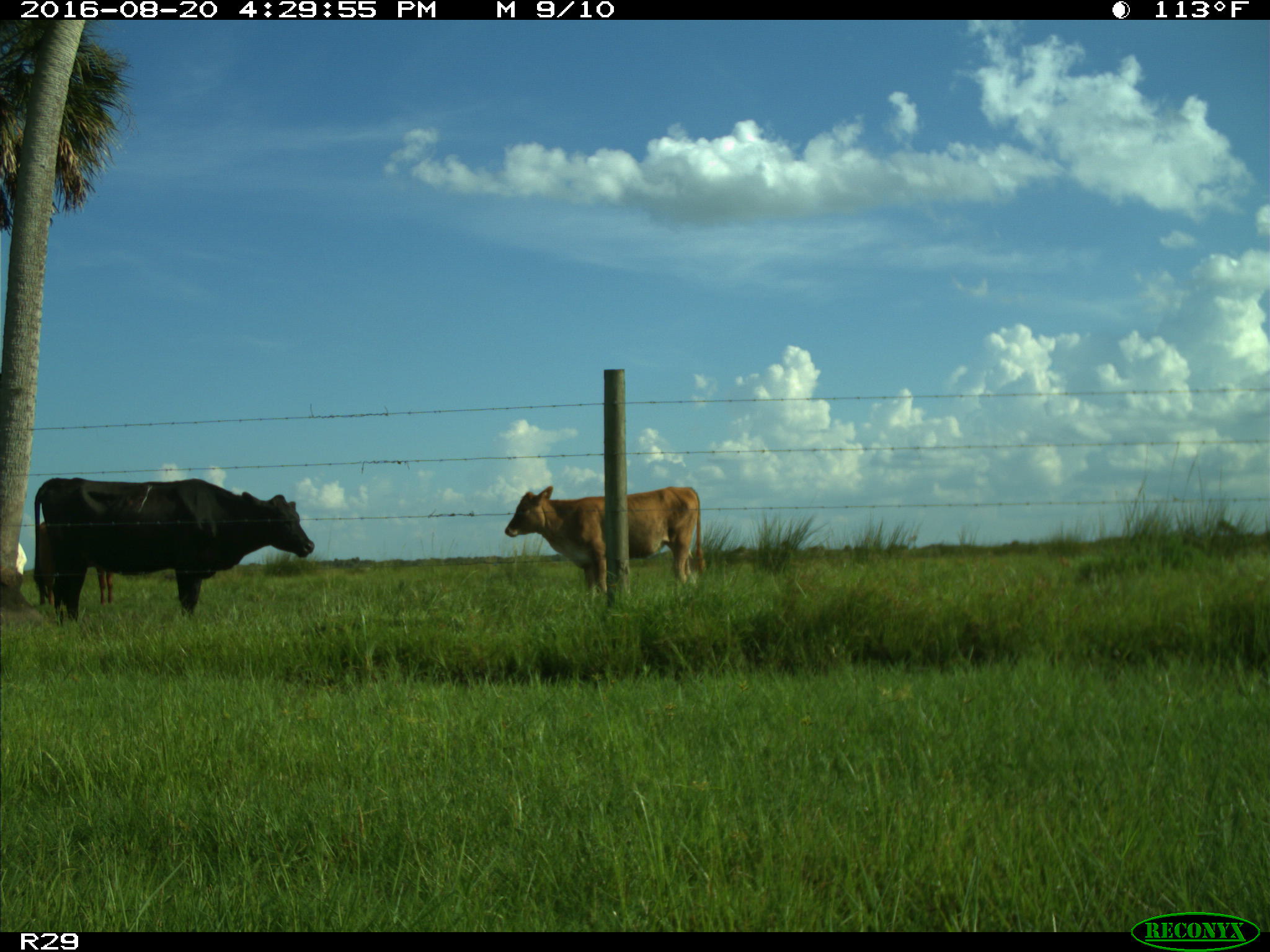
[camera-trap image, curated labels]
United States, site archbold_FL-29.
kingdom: Animalia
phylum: Chordata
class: Mammalia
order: Artiodactyla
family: Bovidae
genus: Bos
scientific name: Bos taurus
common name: domestic cow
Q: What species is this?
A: Bos taurus (domestic cow).